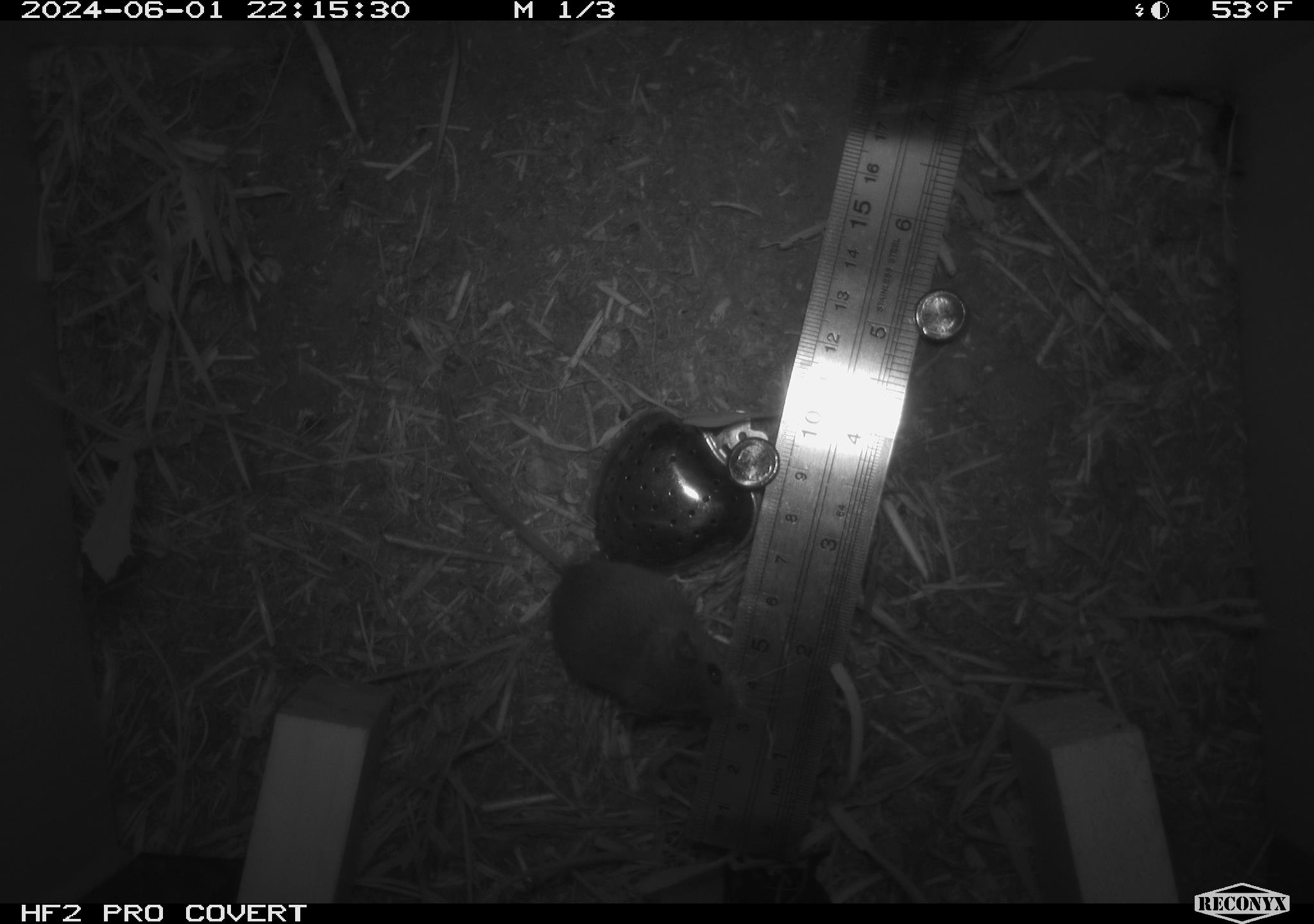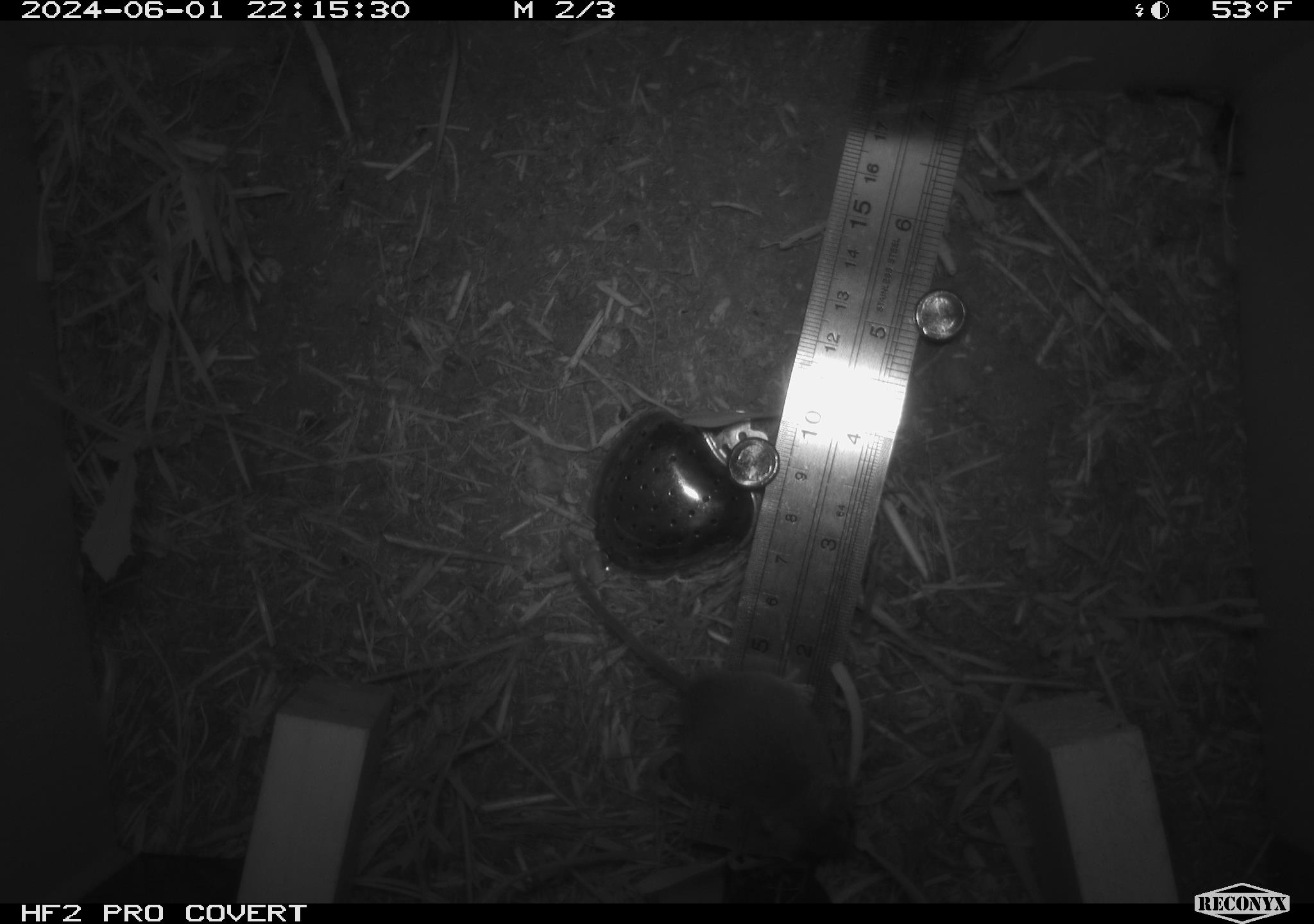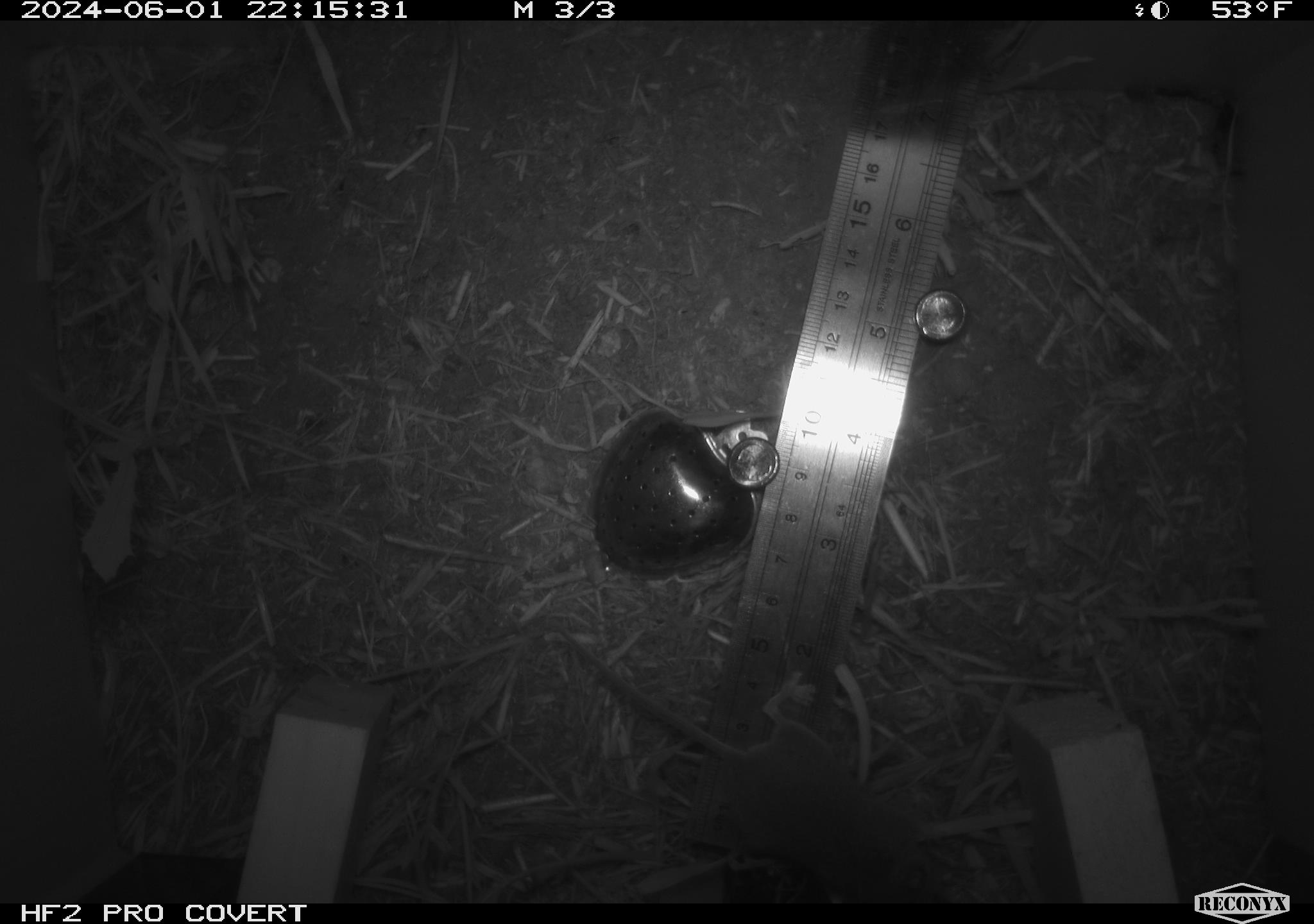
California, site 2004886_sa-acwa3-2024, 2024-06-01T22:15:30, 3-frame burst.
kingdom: Animalia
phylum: Chordata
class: Mammalia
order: Rodentia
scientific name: Rodentia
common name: mouse species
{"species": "mouse species (Rodentia)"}